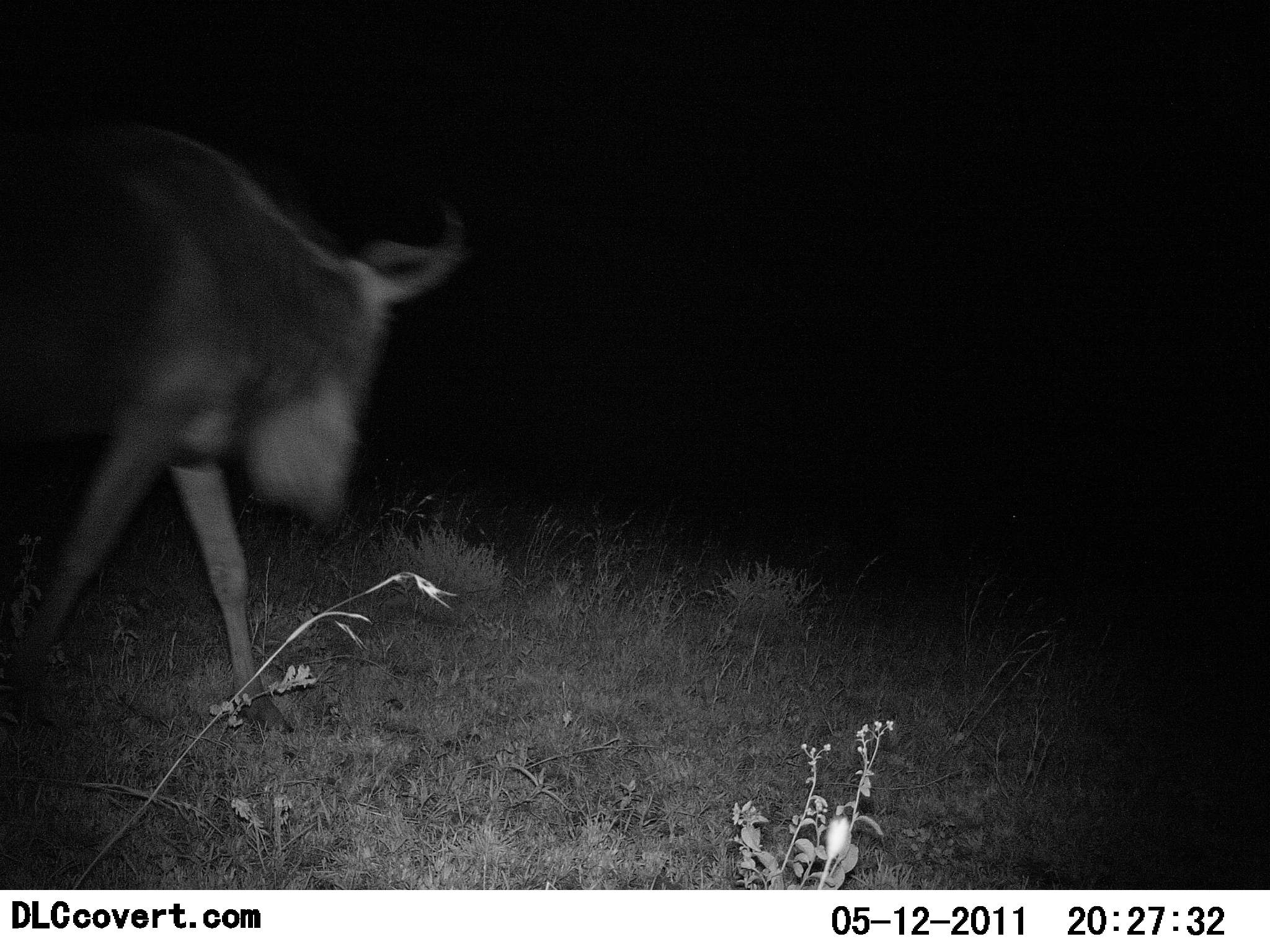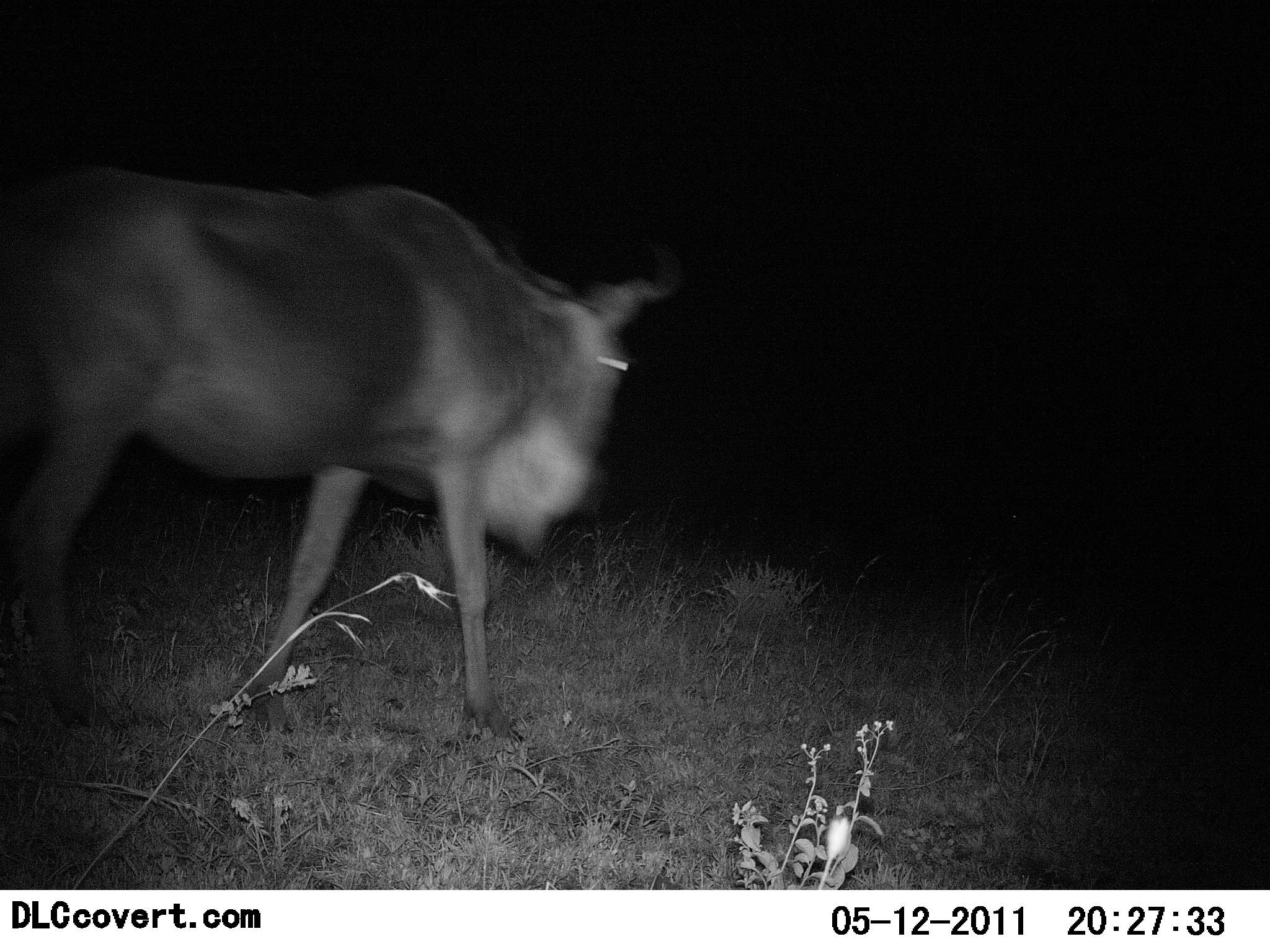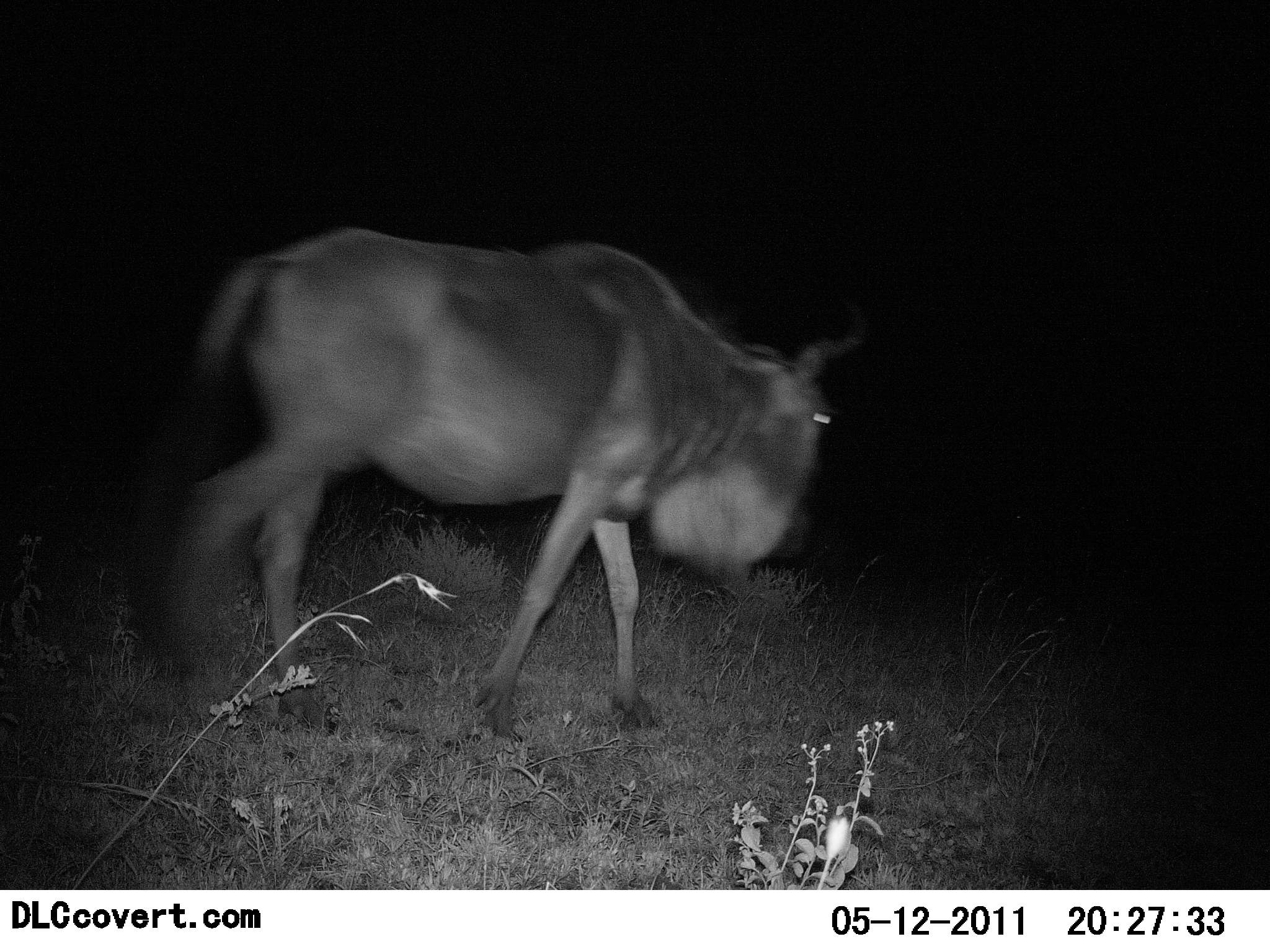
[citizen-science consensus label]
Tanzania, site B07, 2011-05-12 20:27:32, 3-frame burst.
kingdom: Animalia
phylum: Chordata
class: Mammalia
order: Artiodactyla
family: Bovidae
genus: Connochaetes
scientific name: Connochaetes taurinus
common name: blue wildebeest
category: wildebeest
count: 1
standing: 8%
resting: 0%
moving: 100%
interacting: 0%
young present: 0%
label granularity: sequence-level